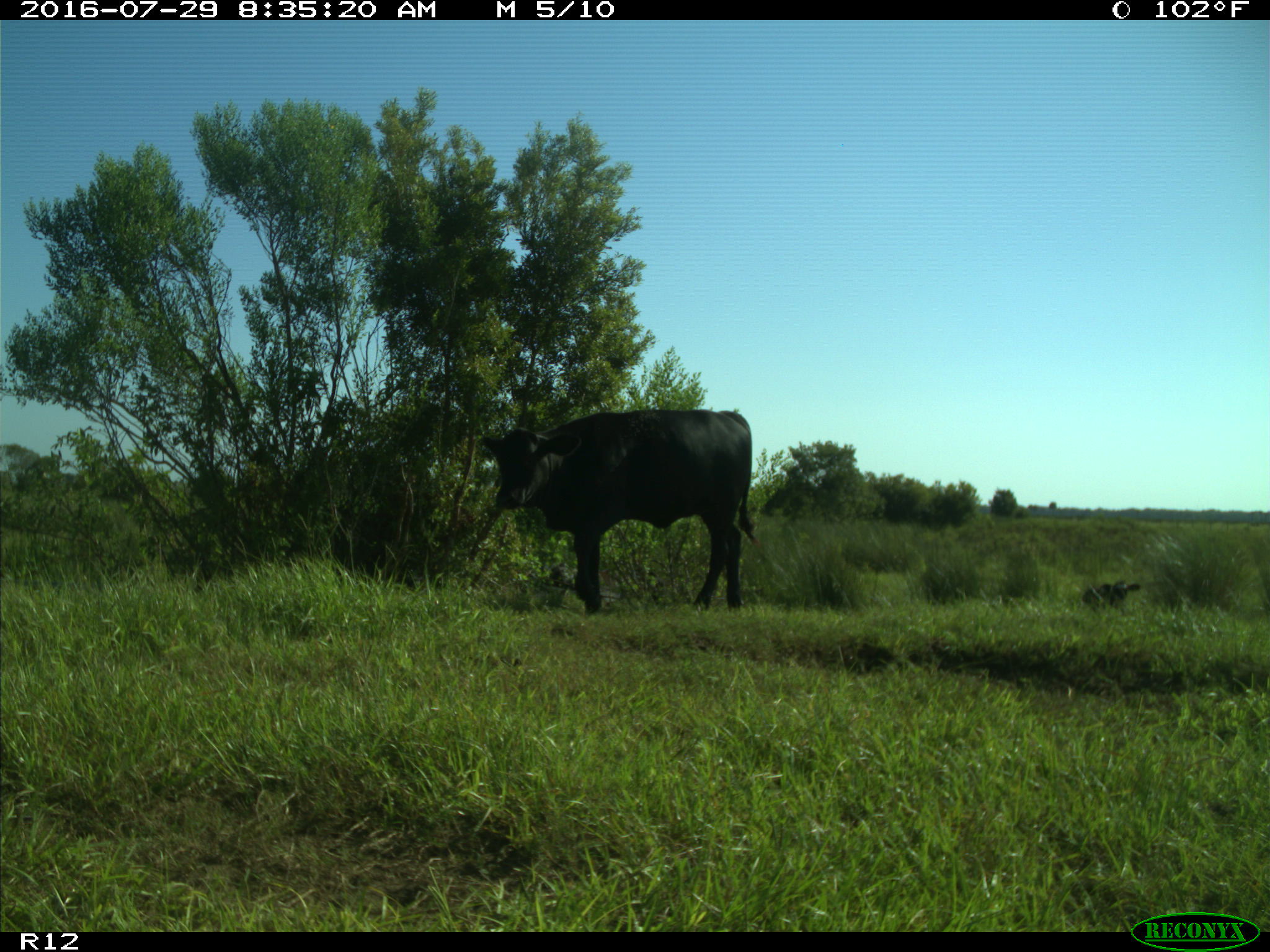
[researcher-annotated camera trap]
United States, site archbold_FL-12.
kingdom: Animalia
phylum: Chordata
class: Mammalia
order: Artiodactyla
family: Bovidae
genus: Bos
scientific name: Bos taurus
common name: domestic cow